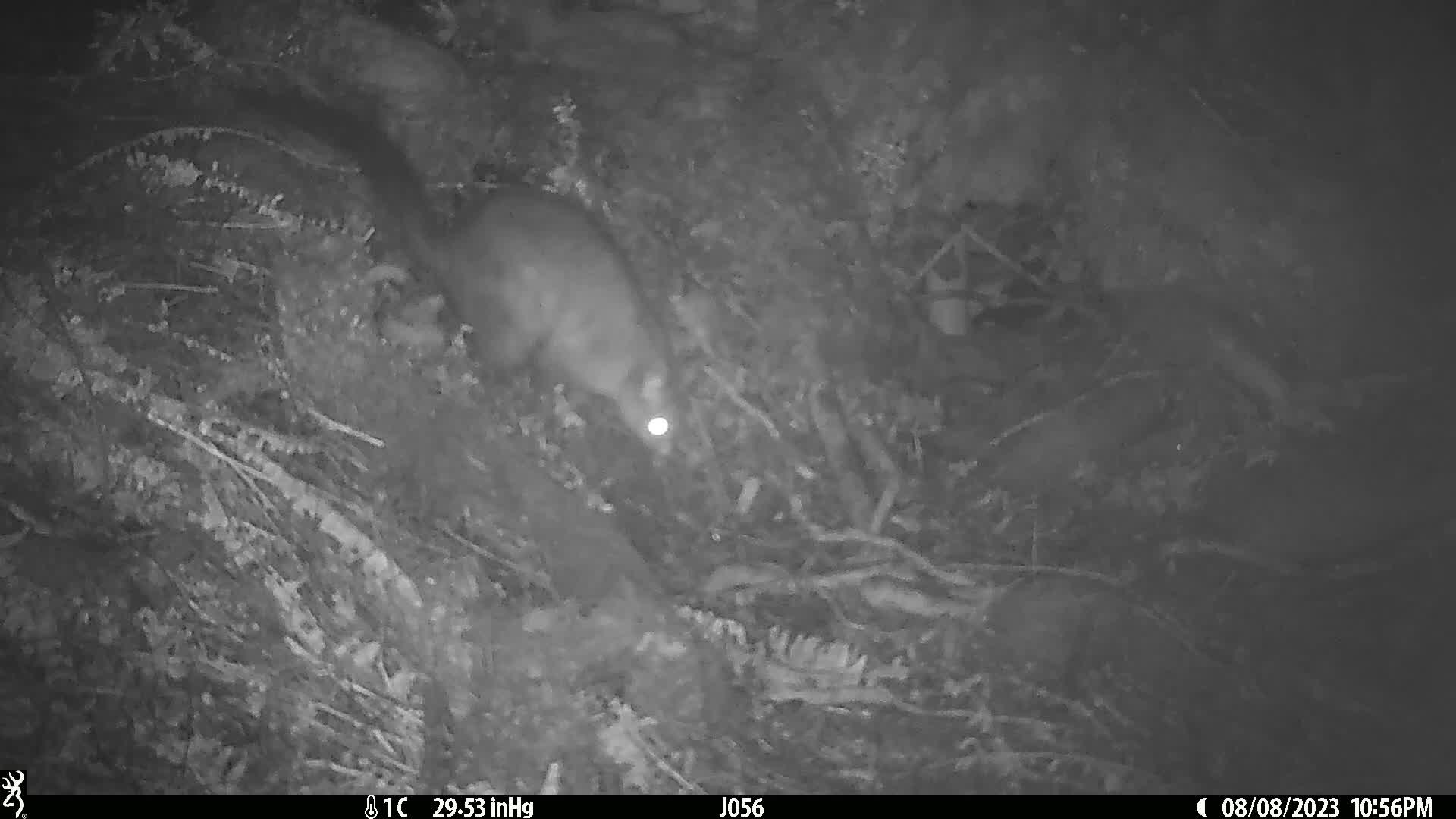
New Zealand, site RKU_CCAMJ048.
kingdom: Animalia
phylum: Chordata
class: Mammalia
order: Diprotodontia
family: Phalangeridae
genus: Trichosurus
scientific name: Trichosurus vulpecula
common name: common brushtail possum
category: possum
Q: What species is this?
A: Possum (common brushtail possum) (Trichosurus vulpecula).